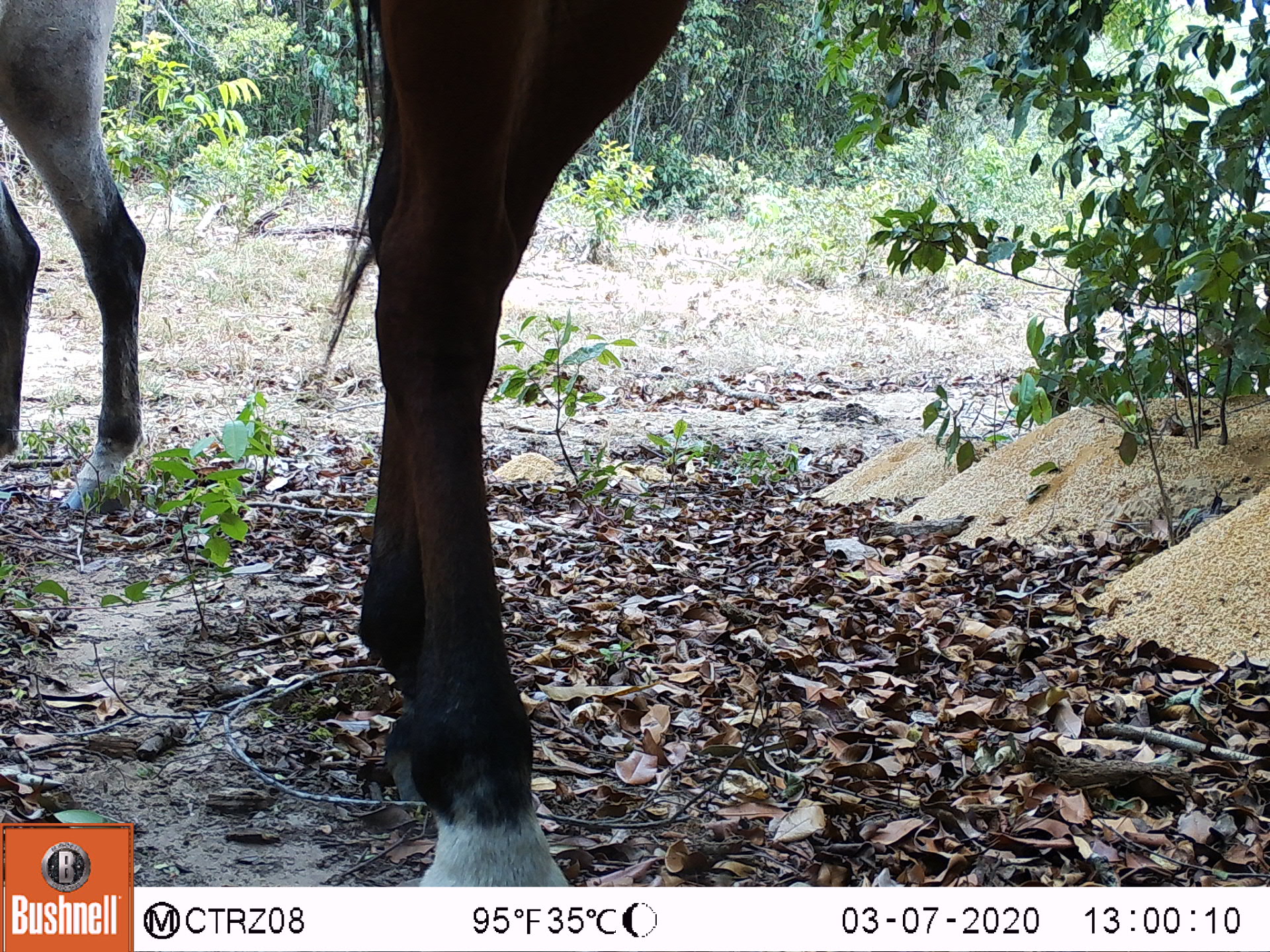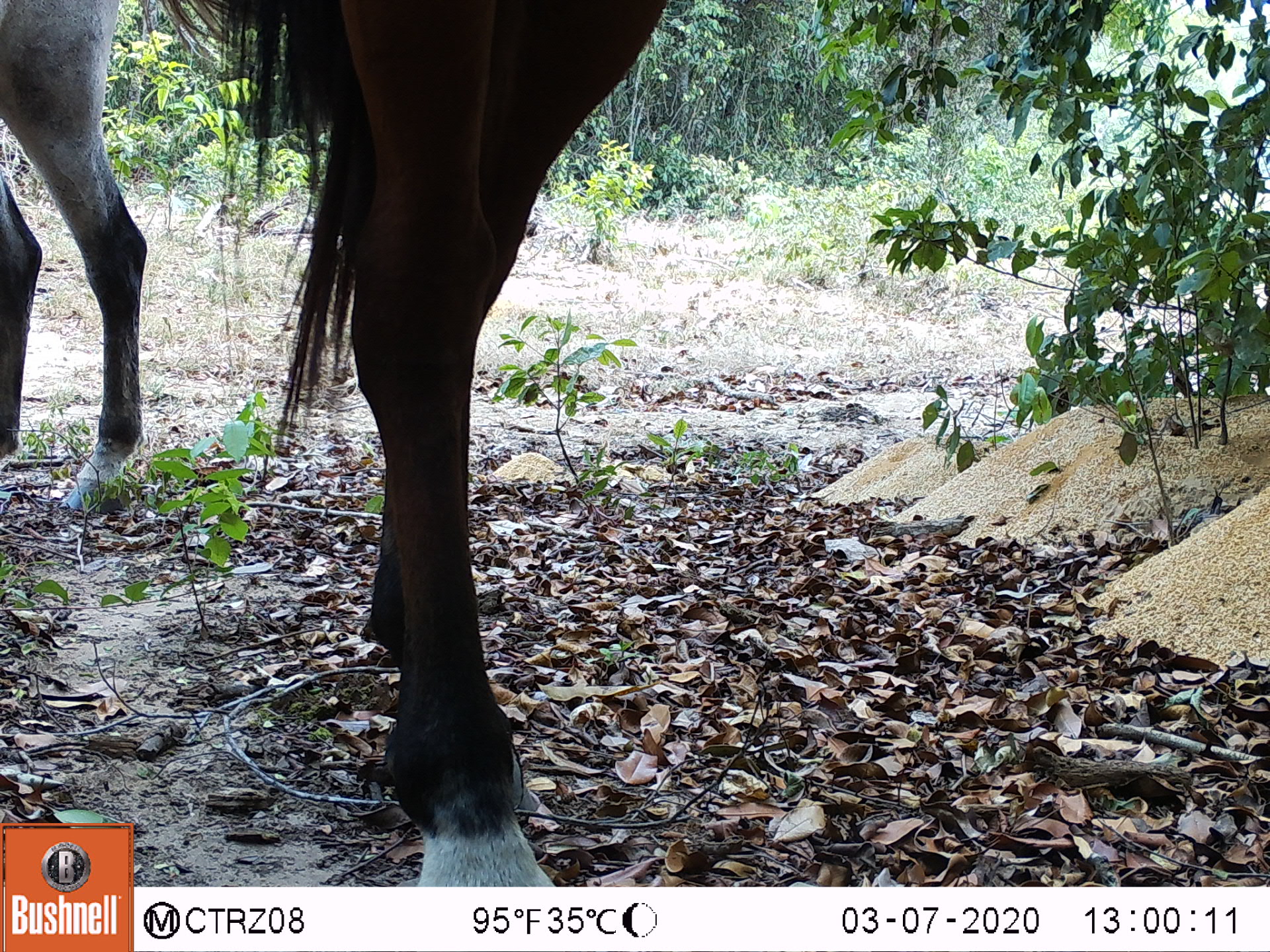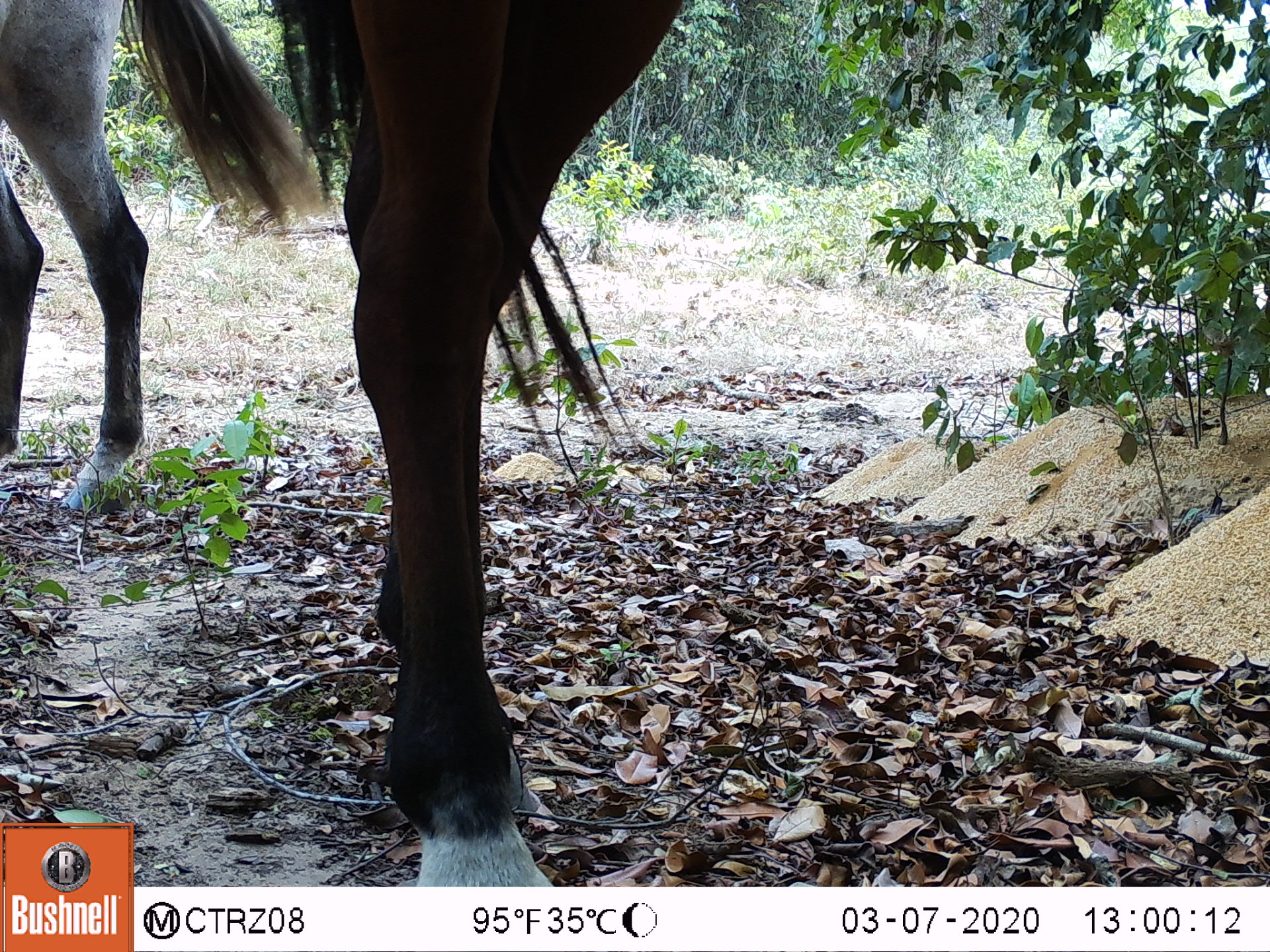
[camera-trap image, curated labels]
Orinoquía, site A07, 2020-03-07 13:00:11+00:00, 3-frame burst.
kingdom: Animalia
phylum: Chordata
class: Mammalia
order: Perissodactyla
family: Equidae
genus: Equus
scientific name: Equus caballus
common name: domestic horse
Domestic horse (Equus caballus).